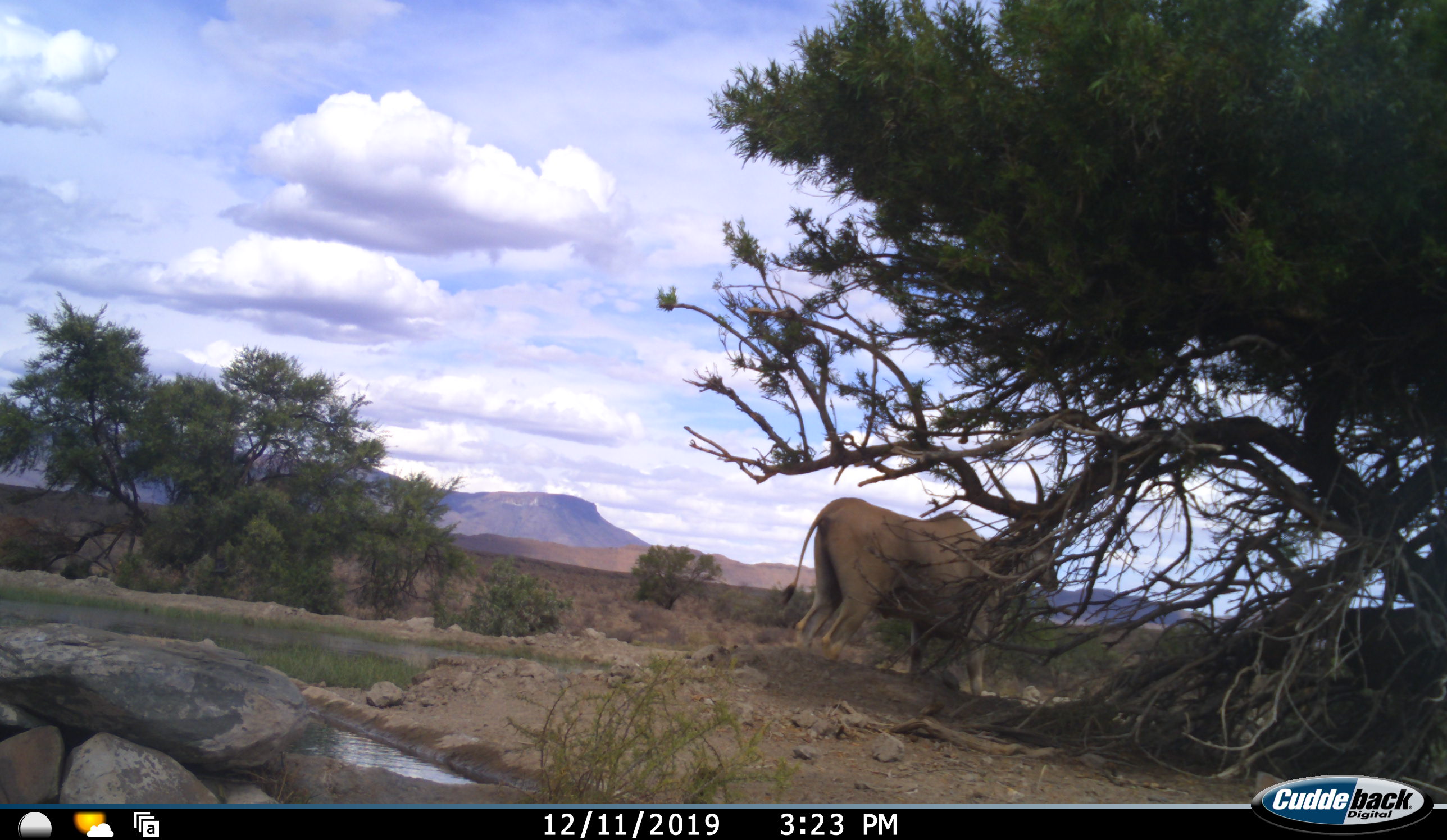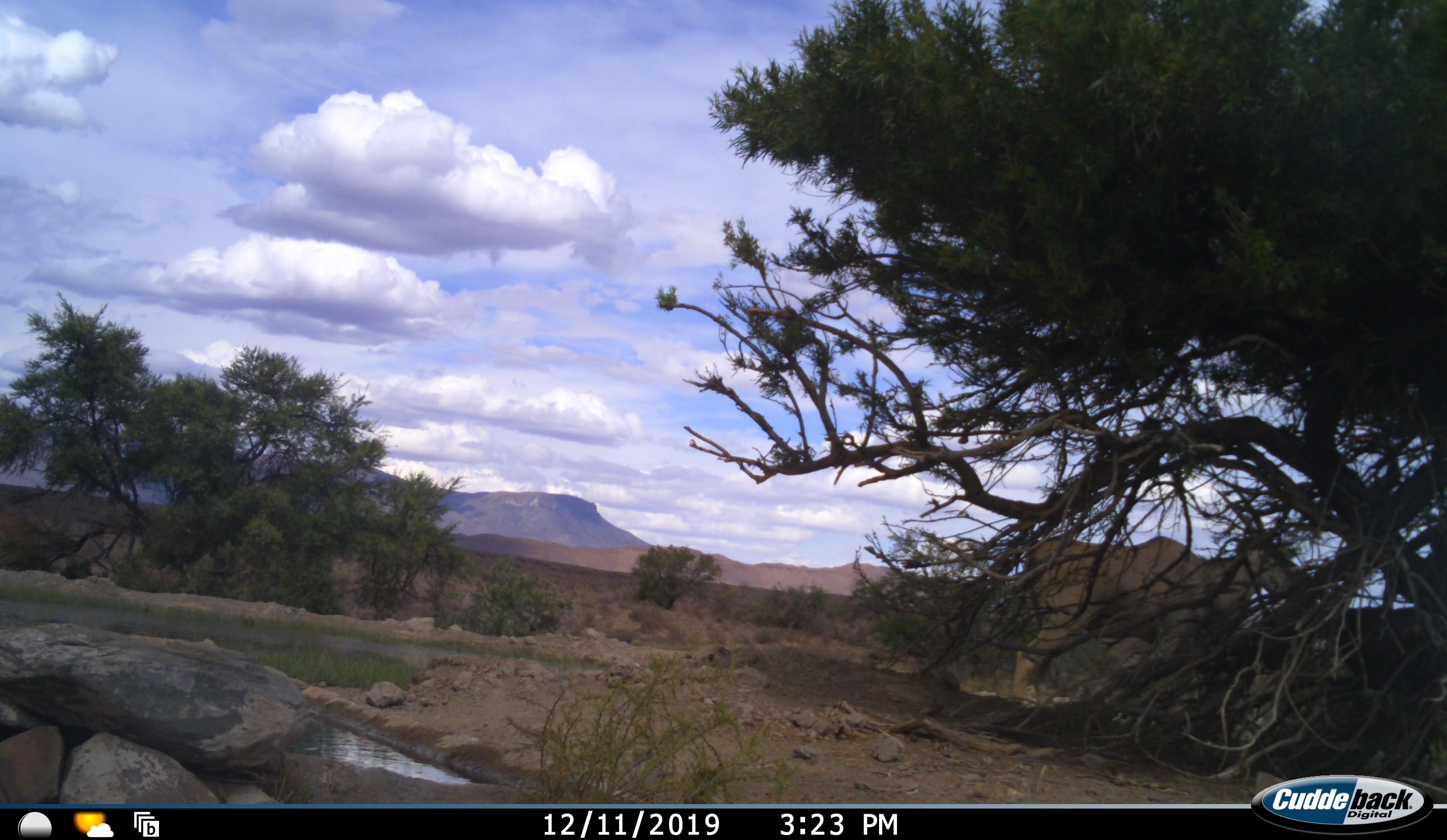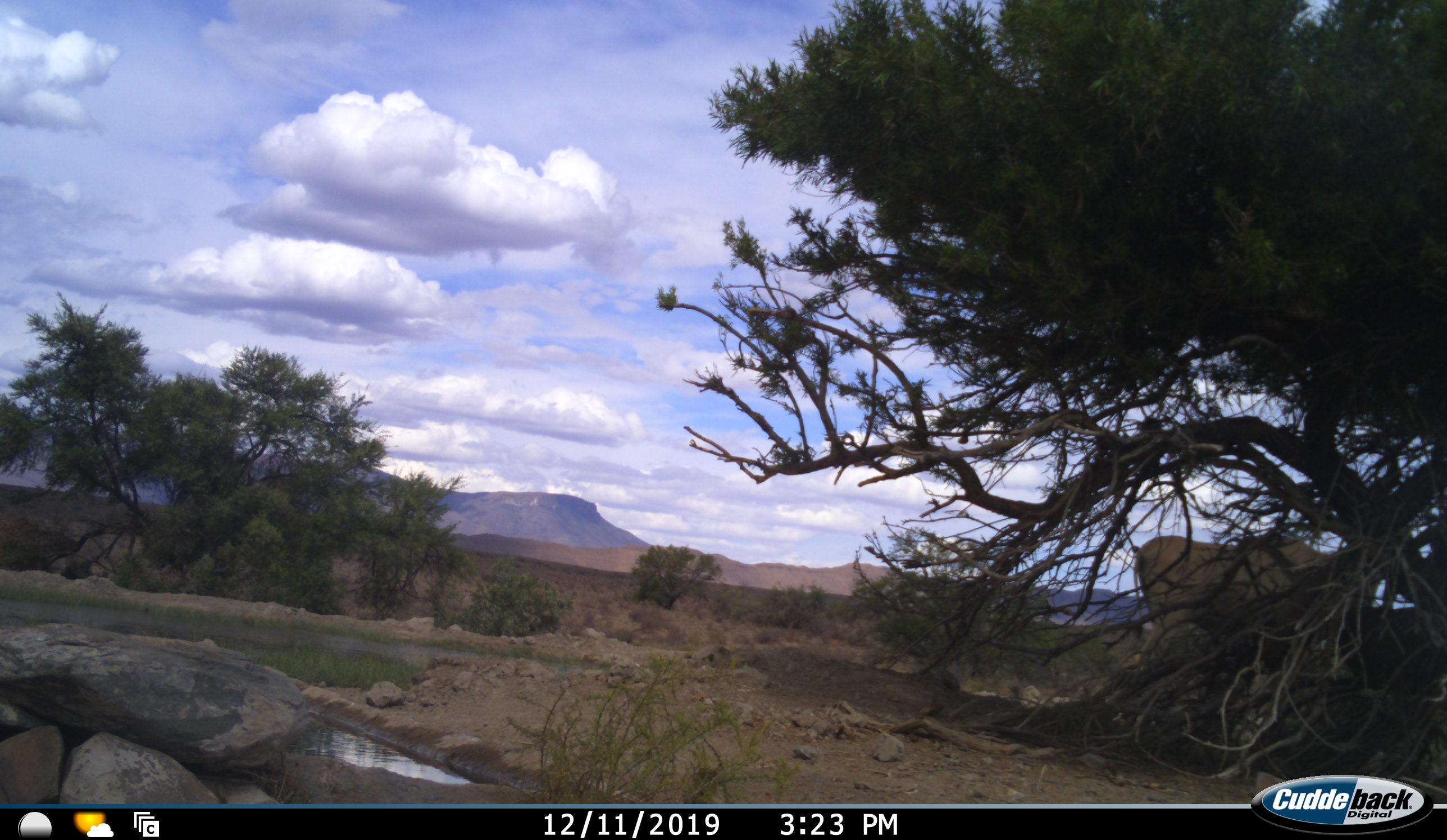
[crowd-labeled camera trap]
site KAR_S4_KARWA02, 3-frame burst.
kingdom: Animalia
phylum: Chordata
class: Mammalia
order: Artiodactyla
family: Bovidae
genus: Tragelaphus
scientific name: Tragelaphus oryx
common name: eland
Eland (Tragelaphus oryx), count 1. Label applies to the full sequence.